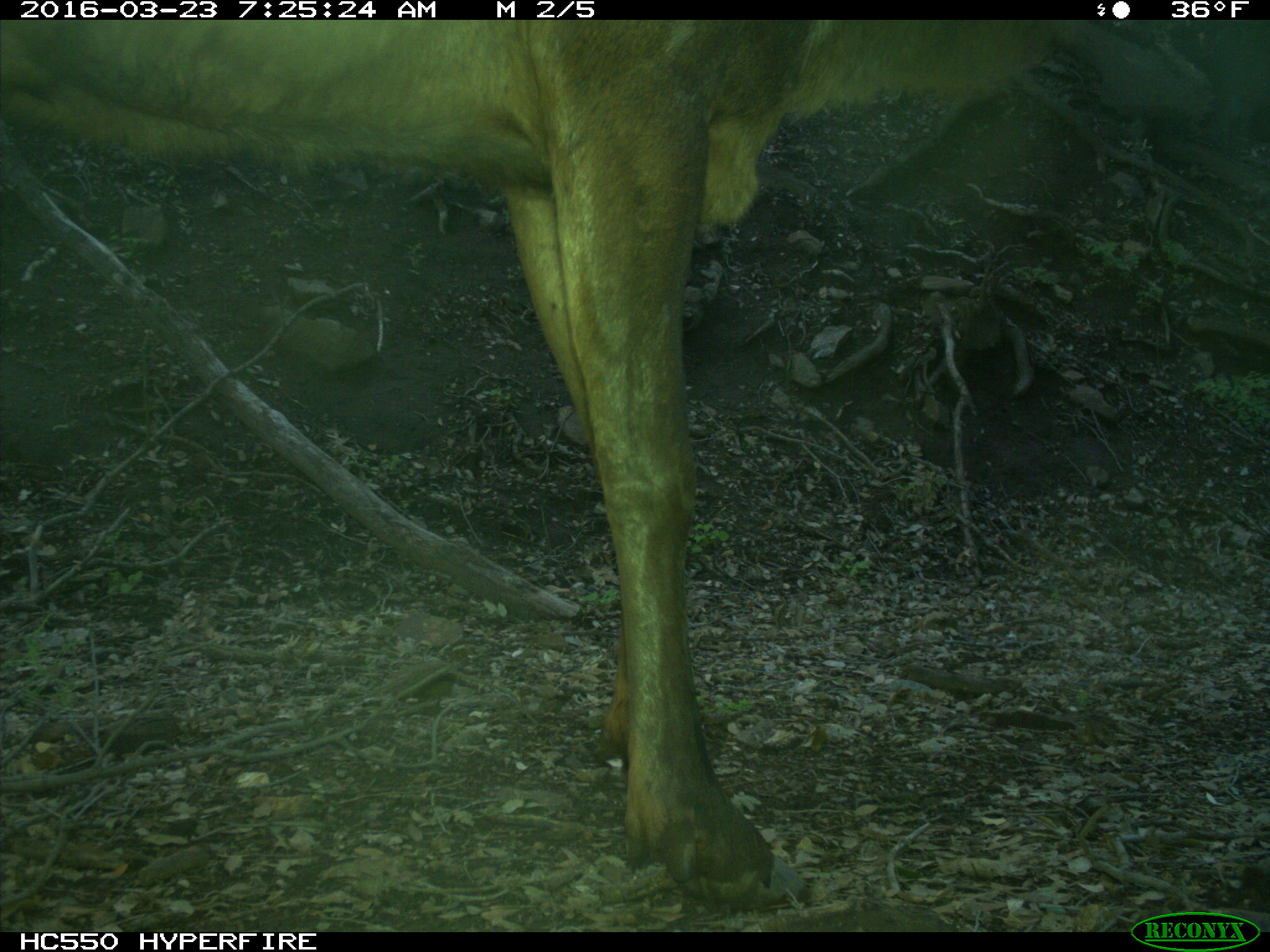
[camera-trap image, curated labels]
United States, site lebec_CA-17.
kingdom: Animalia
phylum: Chordata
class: Mammalia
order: Artiodactyla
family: Cervidae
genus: Cervus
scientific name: Cervus canadensis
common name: elk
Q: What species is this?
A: Cervus canadensis (elk).